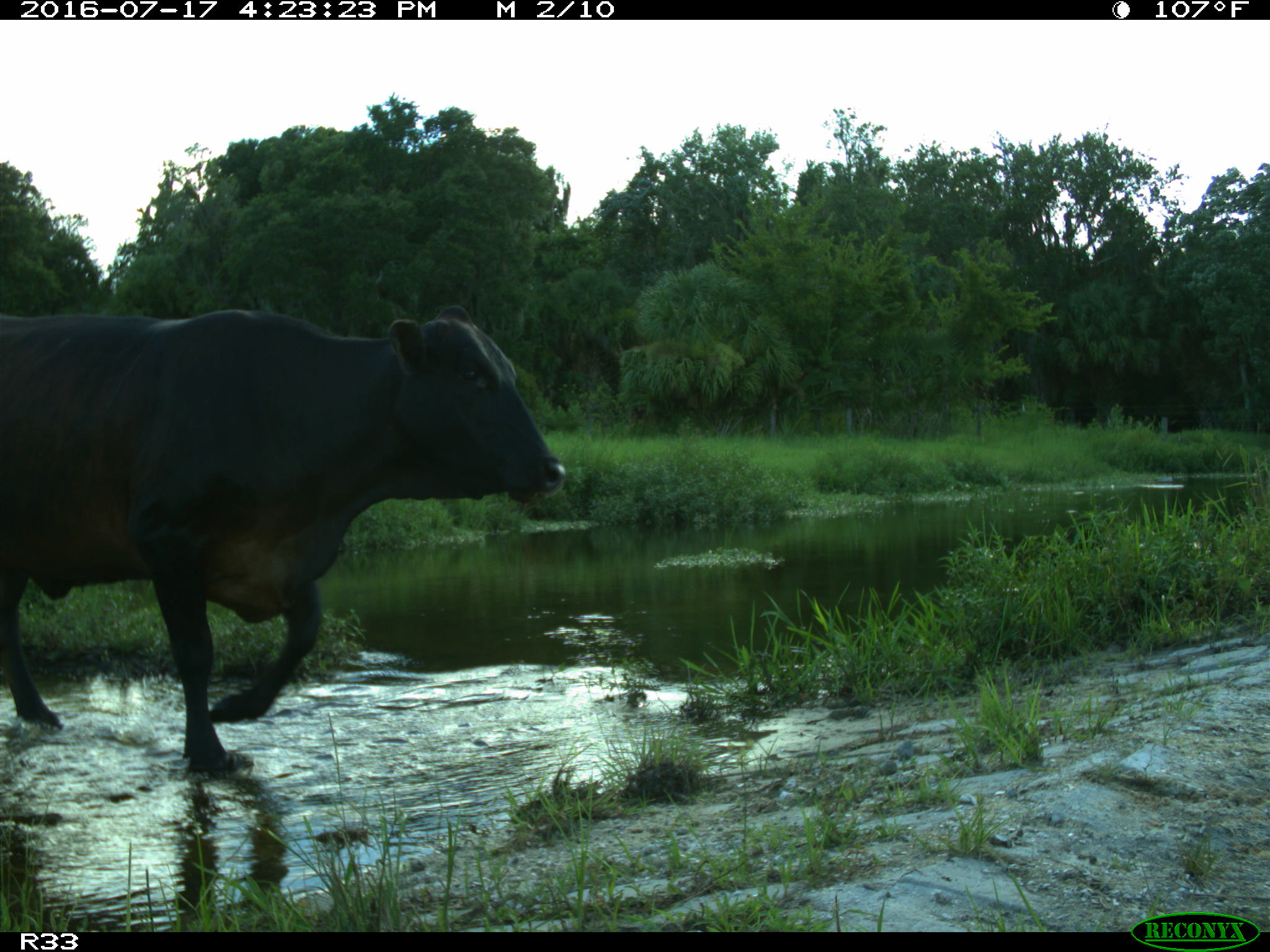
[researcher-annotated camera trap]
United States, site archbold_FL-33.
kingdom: Animalia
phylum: Chordata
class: Mammalia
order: Artiodactyla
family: Bovidae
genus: Bos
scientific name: Bos taurus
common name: domestic cow